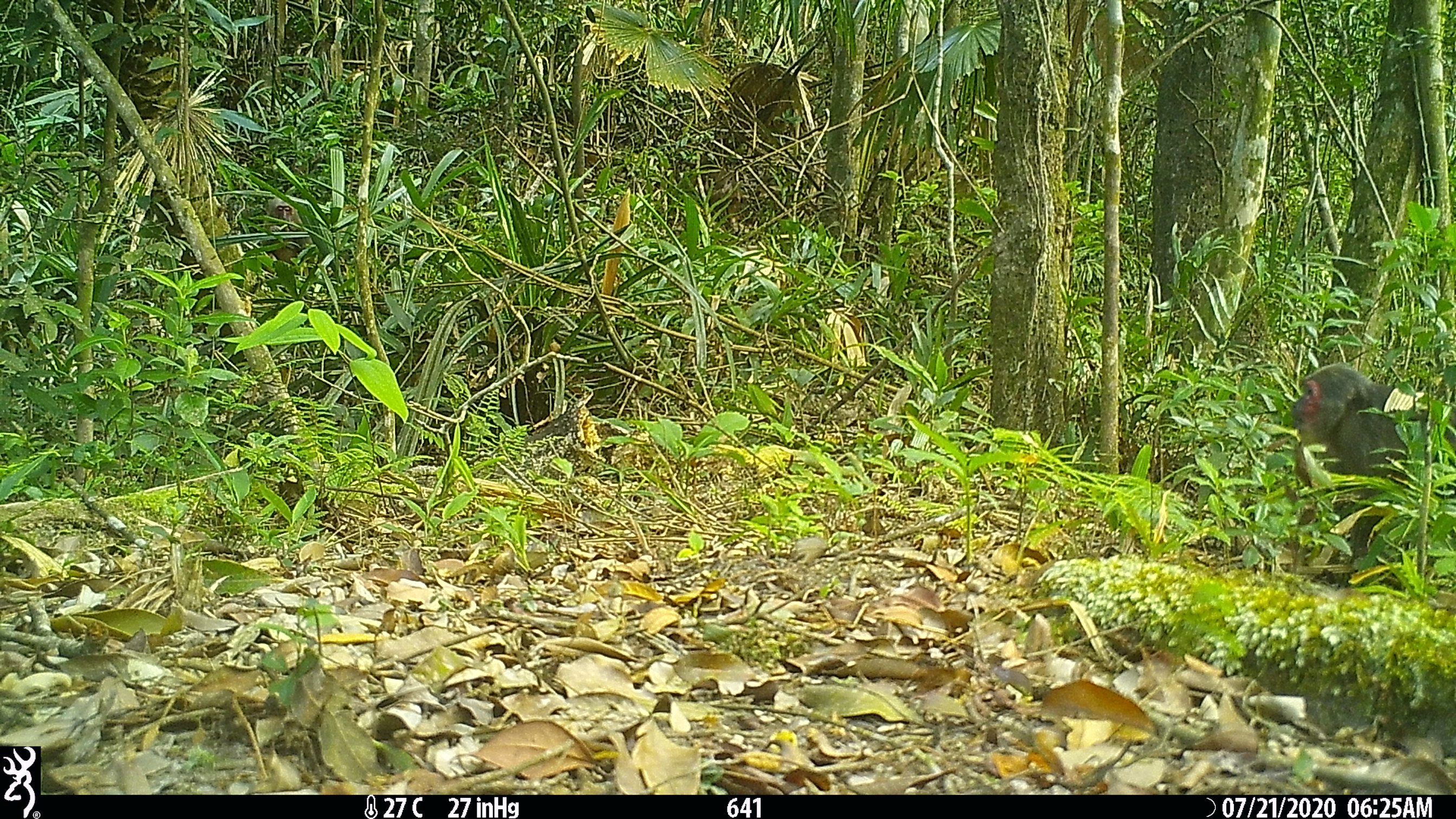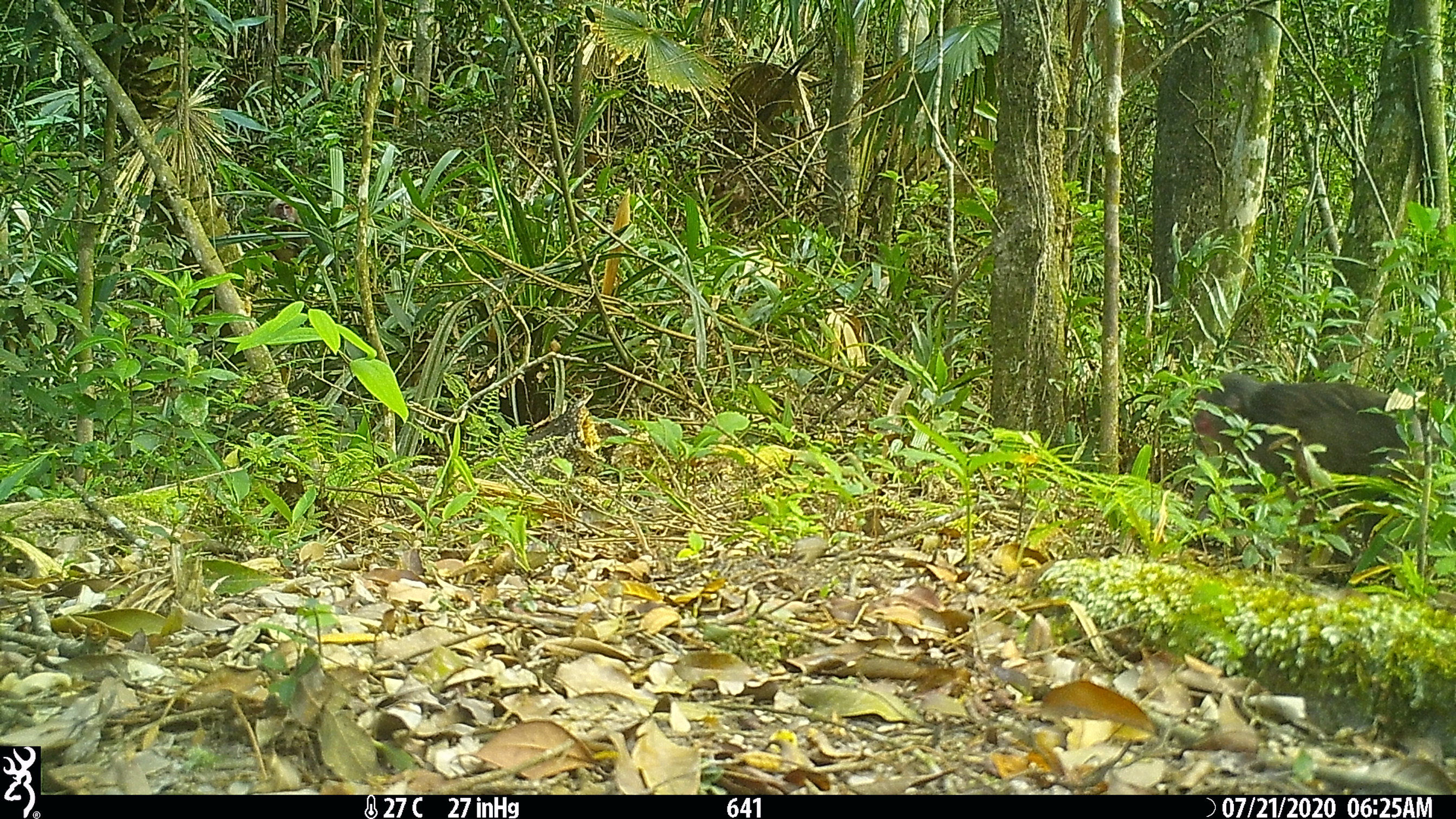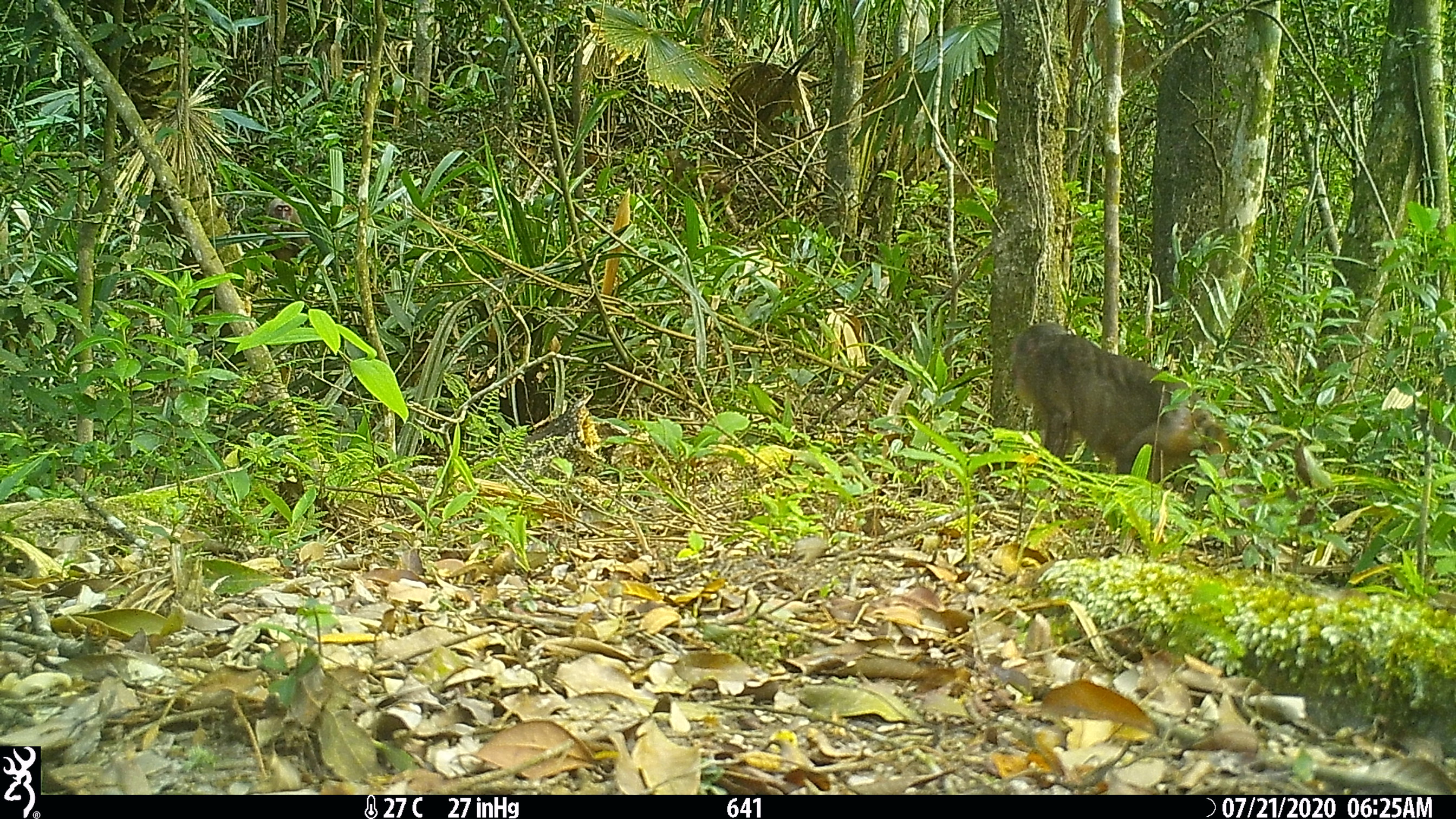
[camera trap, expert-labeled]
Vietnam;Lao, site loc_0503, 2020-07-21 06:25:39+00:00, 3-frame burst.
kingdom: Animalia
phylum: Chordata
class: Mammalia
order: Primates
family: Cercopithecidae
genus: Macaca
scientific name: Macaca arctoides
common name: stump-tailed macaque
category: stump tailed macaque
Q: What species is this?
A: Stump tailed macaque (stump-tailed macaque) (Macaca arctoides).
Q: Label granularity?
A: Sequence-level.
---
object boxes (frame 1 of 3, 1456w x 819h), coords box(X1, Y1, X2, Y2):
stump tailed macaque: box(1289, 362, 1456, 586); box(262, 198, 310, 263)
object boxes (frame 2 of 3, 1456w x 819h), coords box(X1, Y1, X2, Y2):
stump tailed macaque: box(1189, 371, 1456, 574); box(261, 198, 312, 263)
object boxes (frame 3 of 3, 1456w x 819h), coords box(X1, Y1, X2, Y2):
stump tailed macaque: box(1009, 321, 1317, 532); box(262, 198, 309, 274)